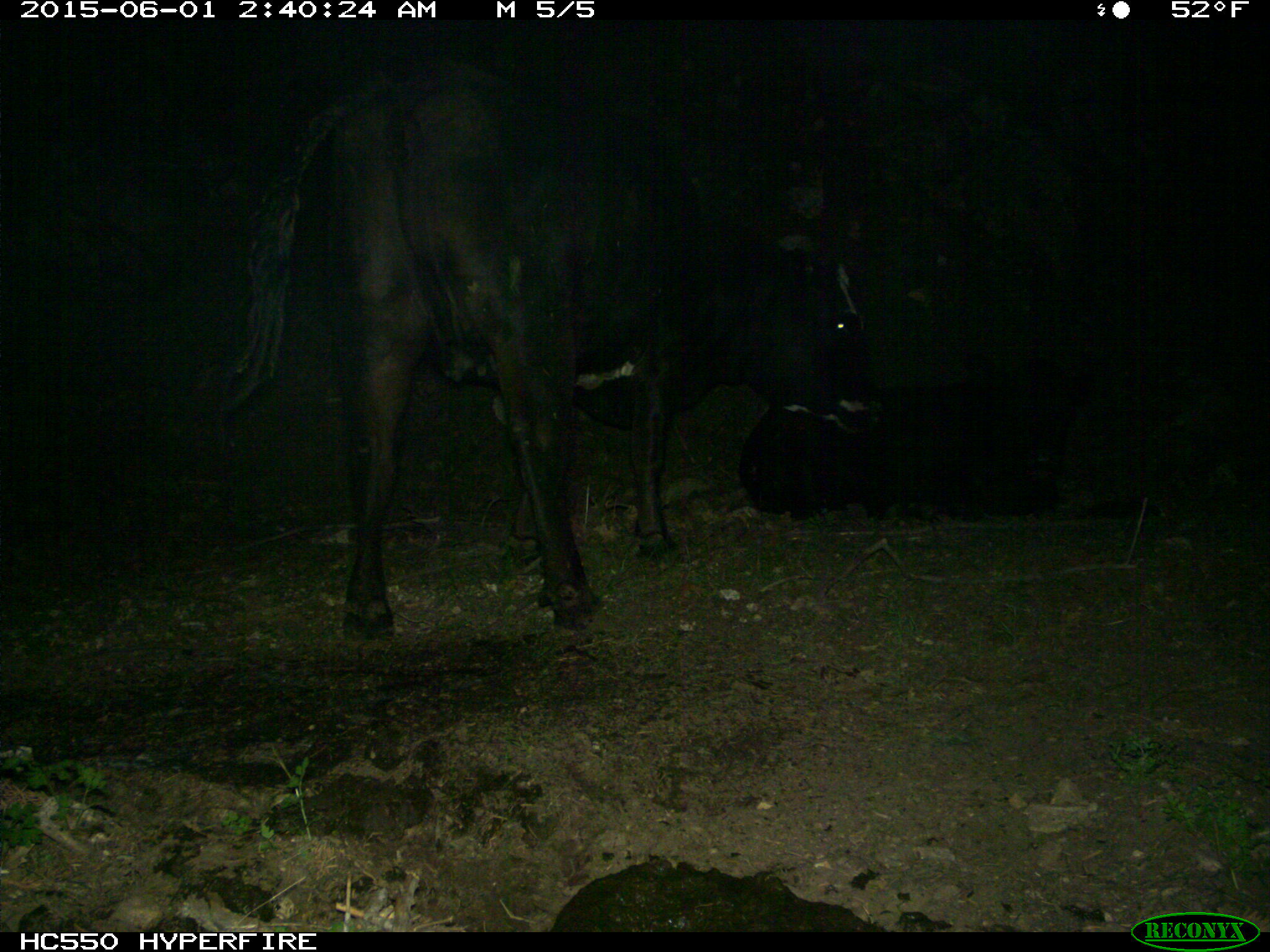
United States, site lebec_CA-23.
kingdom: Animalia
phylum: Chordata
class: Mammalia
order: Artiodactyla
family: Bovidae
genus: Bos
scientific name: Bos taurus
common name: domestic cow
Bos taurus (domestic cow).